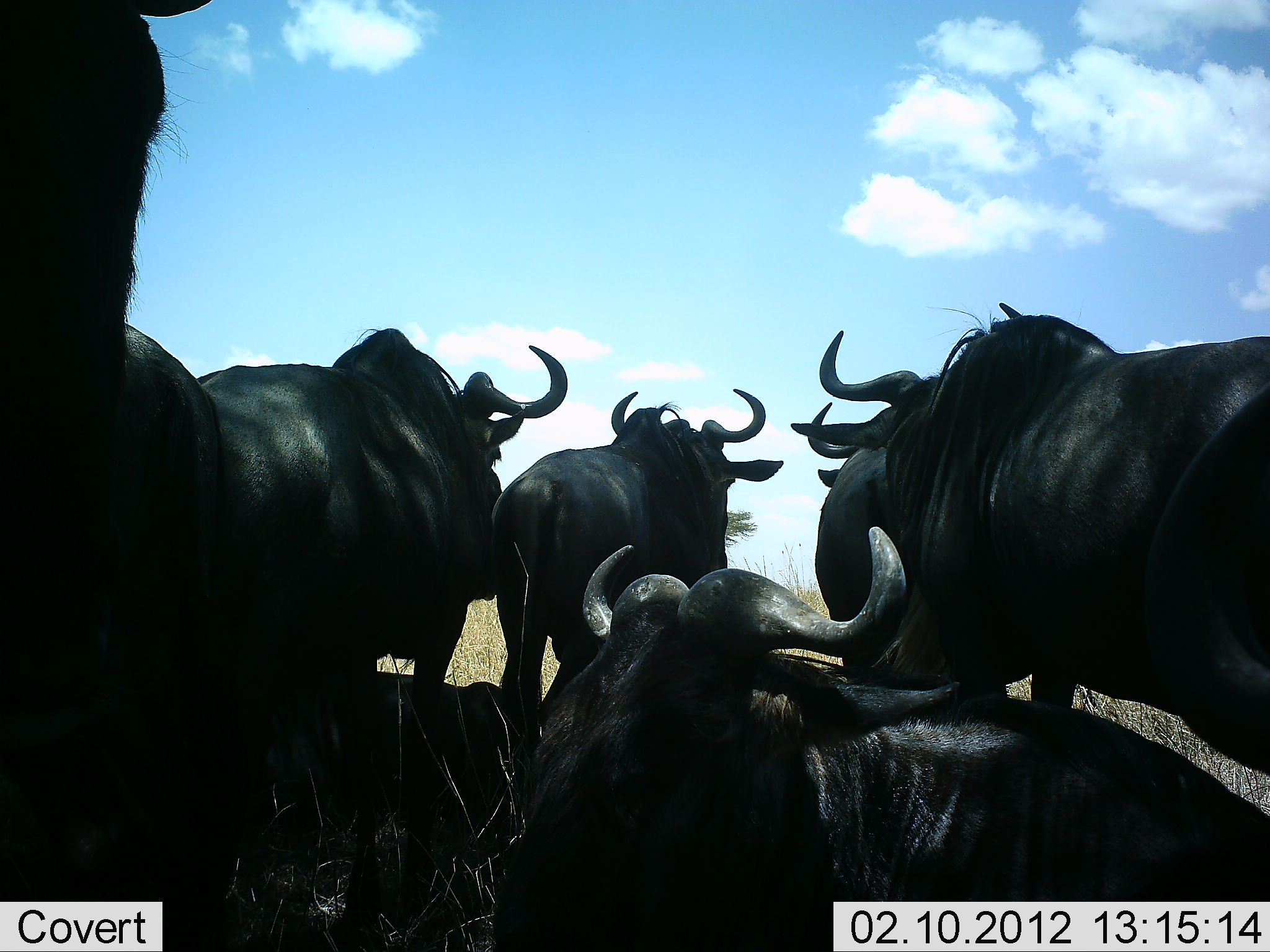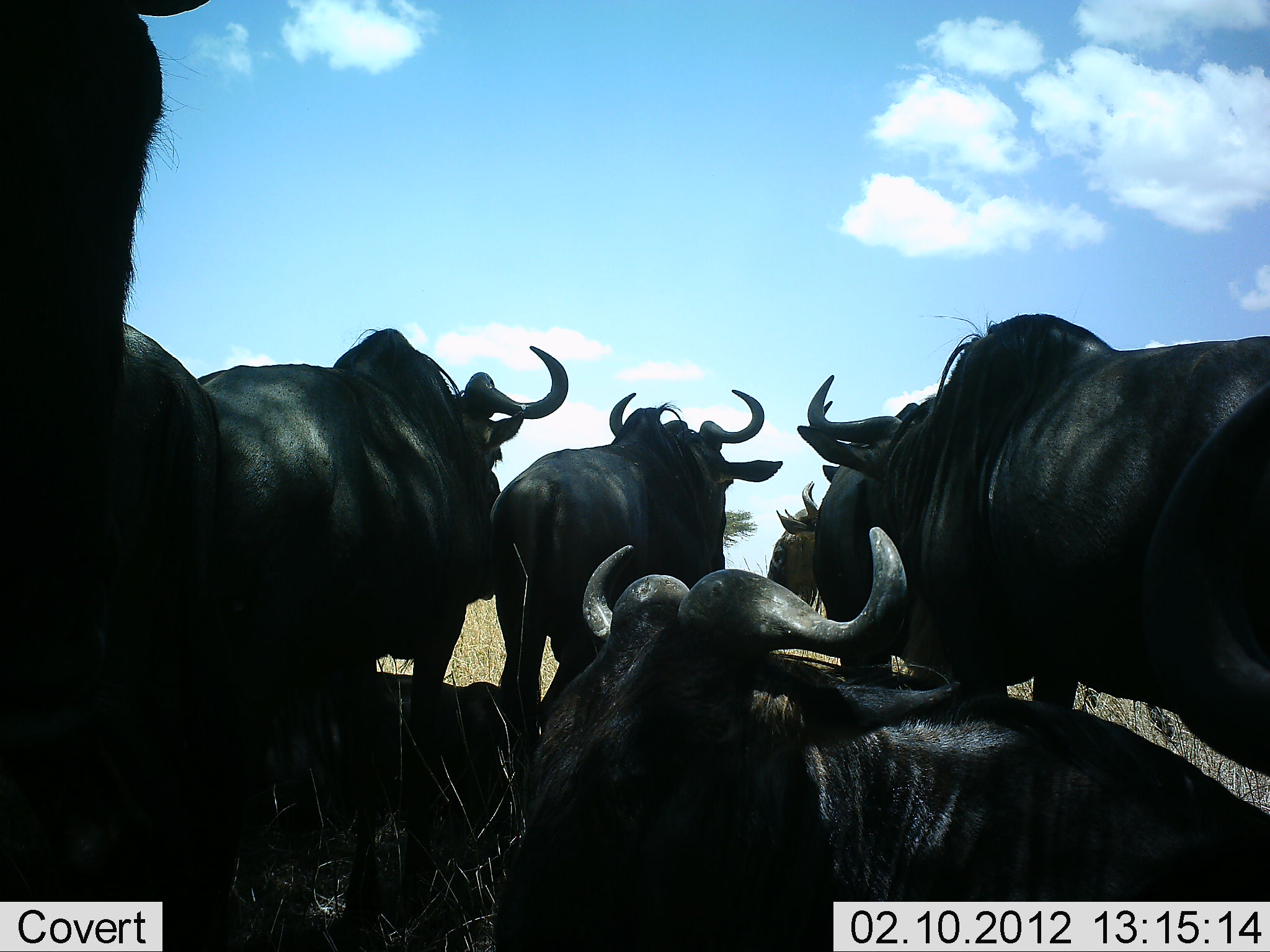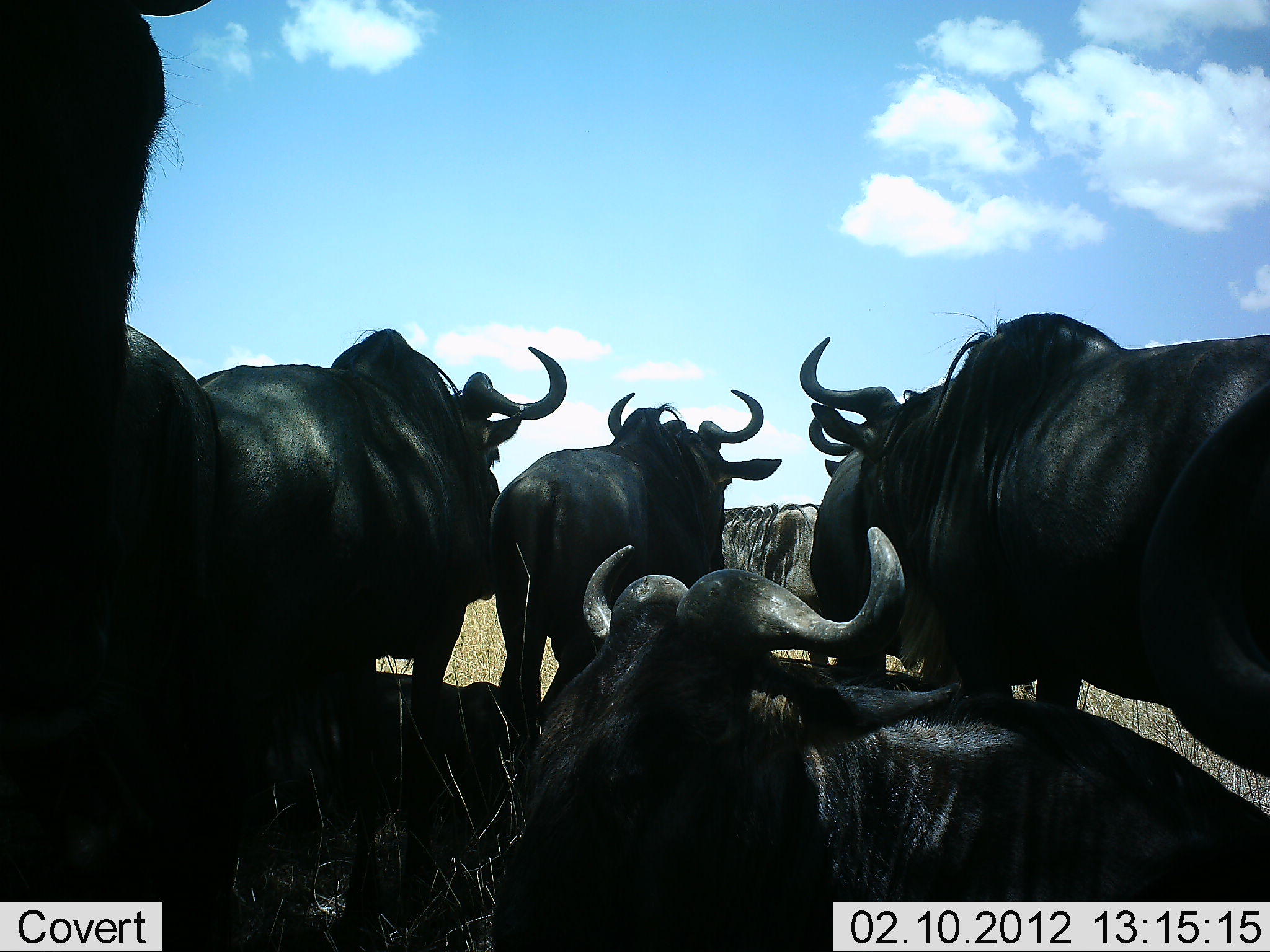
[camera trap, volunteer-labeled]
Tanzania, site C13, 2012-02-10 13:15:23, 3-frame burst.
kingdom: Animalia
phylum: Chordata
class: Mammalia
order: Artiodactyla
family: Bovidae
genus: Connochaetes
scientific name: Connochaetes taurinus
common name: blue wildebeest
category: wildebeest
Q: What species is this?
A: Wildebeest (blue wildebeest) (Connochaetes taurinus).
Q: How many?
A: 7.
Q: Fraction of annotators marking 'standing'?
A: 63%.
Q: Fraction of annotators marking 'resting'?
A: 84%.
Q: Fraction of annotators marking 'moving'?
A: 32%.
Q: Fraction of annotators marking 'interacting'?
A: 5%.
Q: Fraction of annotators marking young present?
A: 0%.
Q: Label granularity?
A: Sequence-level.